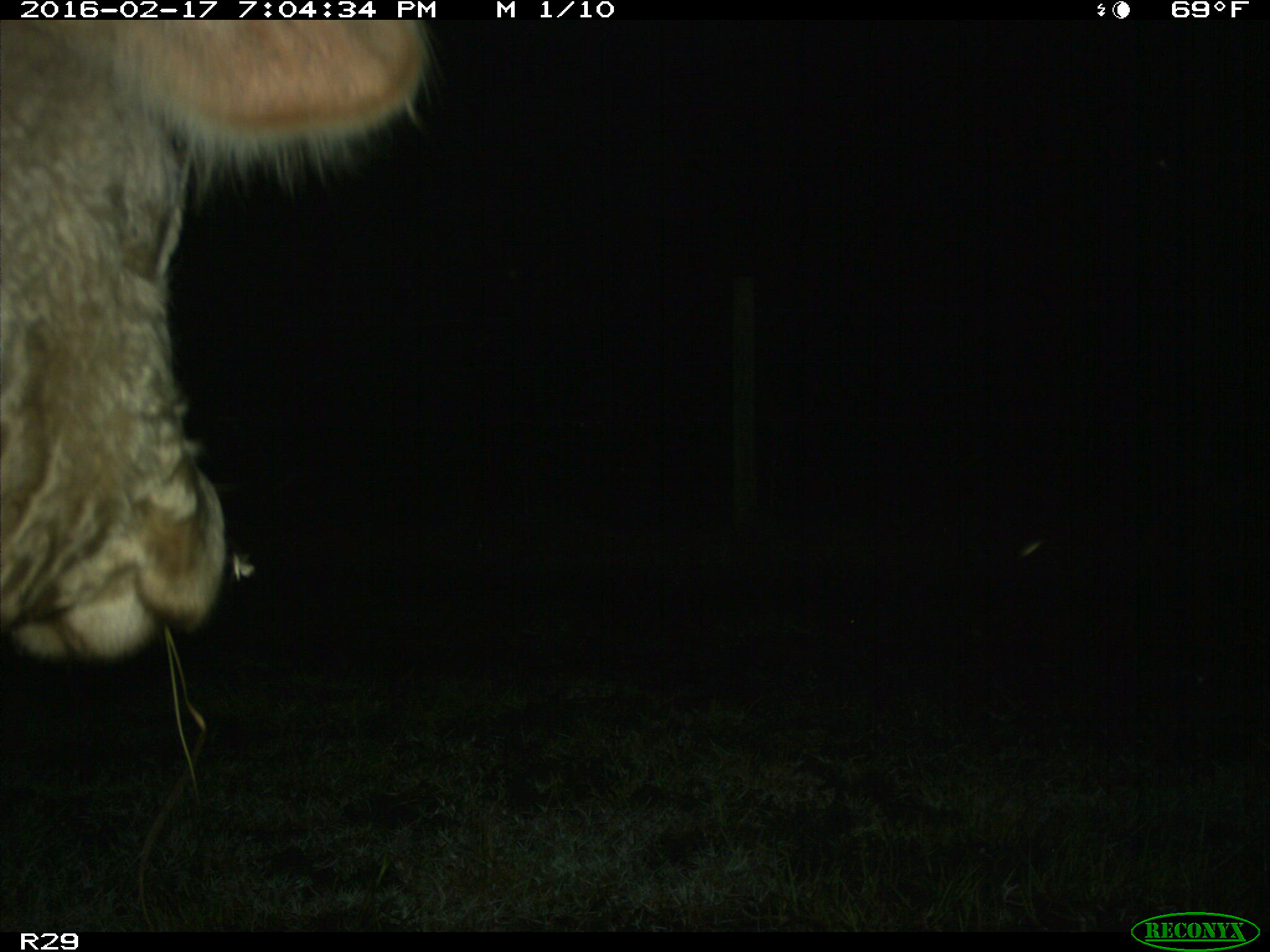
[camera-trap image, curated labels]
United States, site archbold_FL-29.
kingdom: Animalia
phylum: Chordata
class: Mammalia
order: Artiodactyla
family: Bovidae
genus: Bos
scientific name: Bos taurus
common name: domestic cow